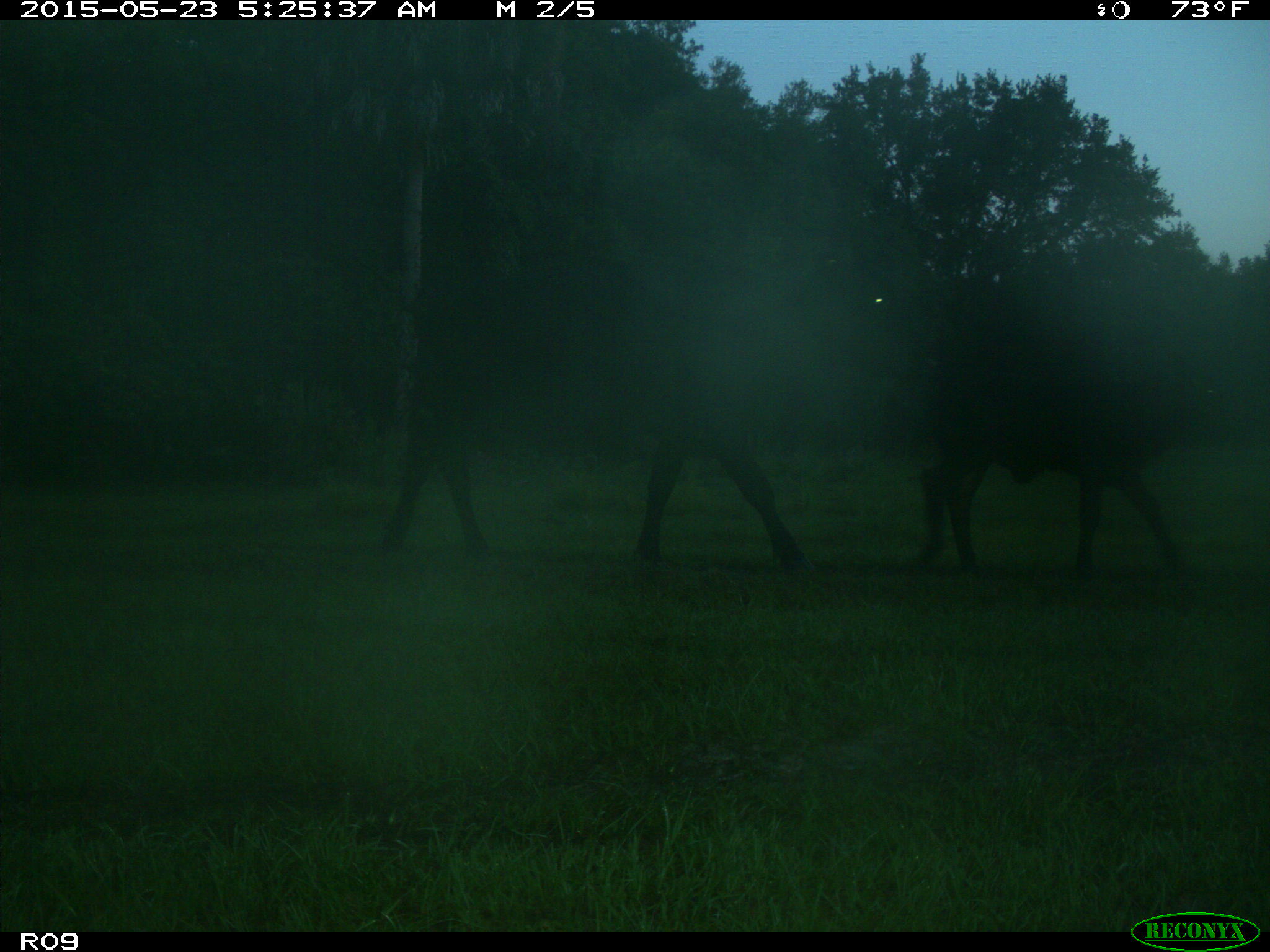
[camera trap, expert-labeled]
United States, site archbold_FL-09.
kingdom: Animalia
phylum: Chordata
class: Mammalia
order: Artiodactyla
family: Bovidae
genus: Bos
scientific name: Bos taurus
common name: domestic cow